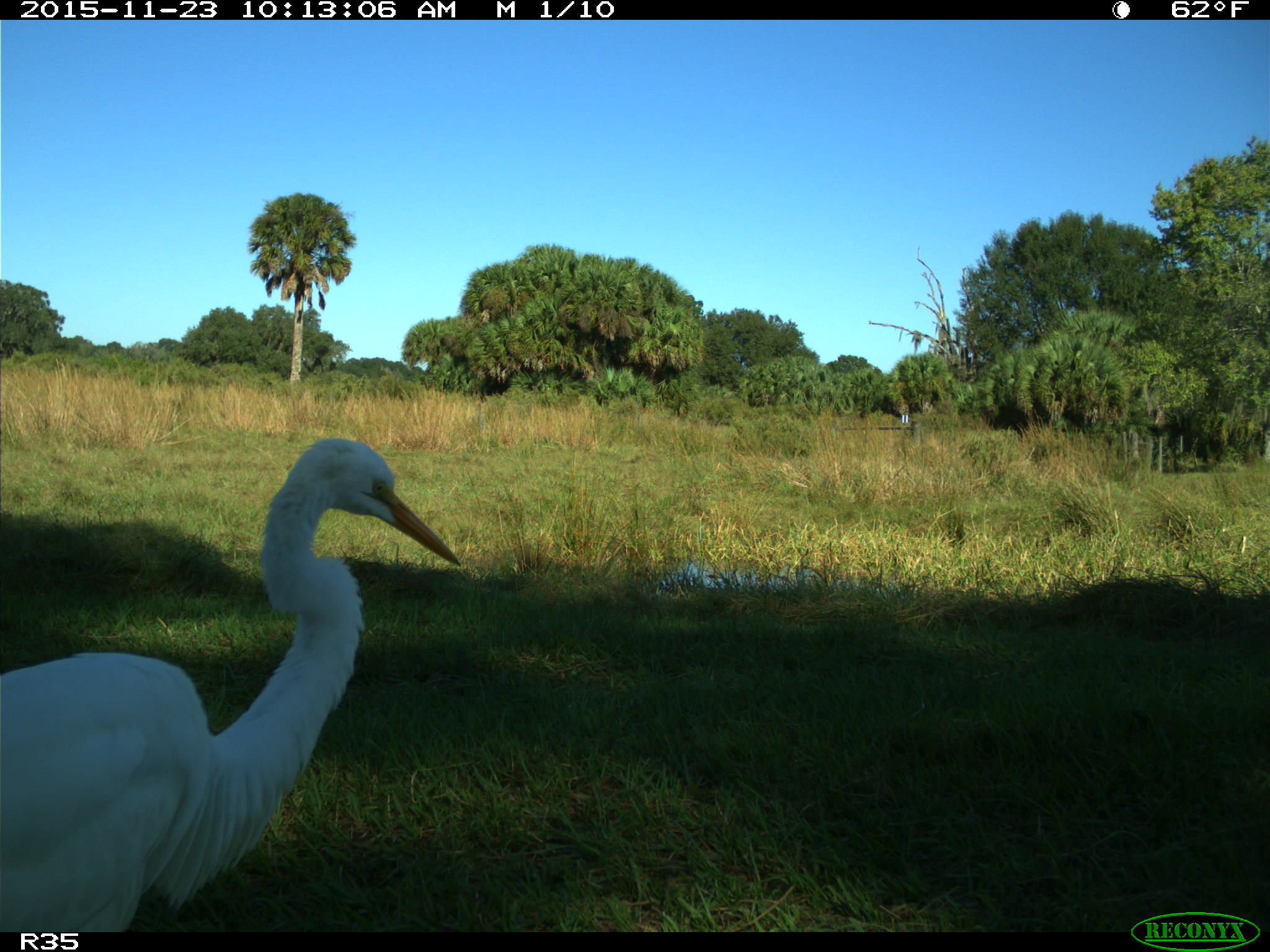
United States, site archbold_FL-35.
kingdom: Animalia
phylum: Chordata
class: Aves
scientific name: Aves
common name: birds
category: unidentified bird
Unidentified bird (birds) (Aves).